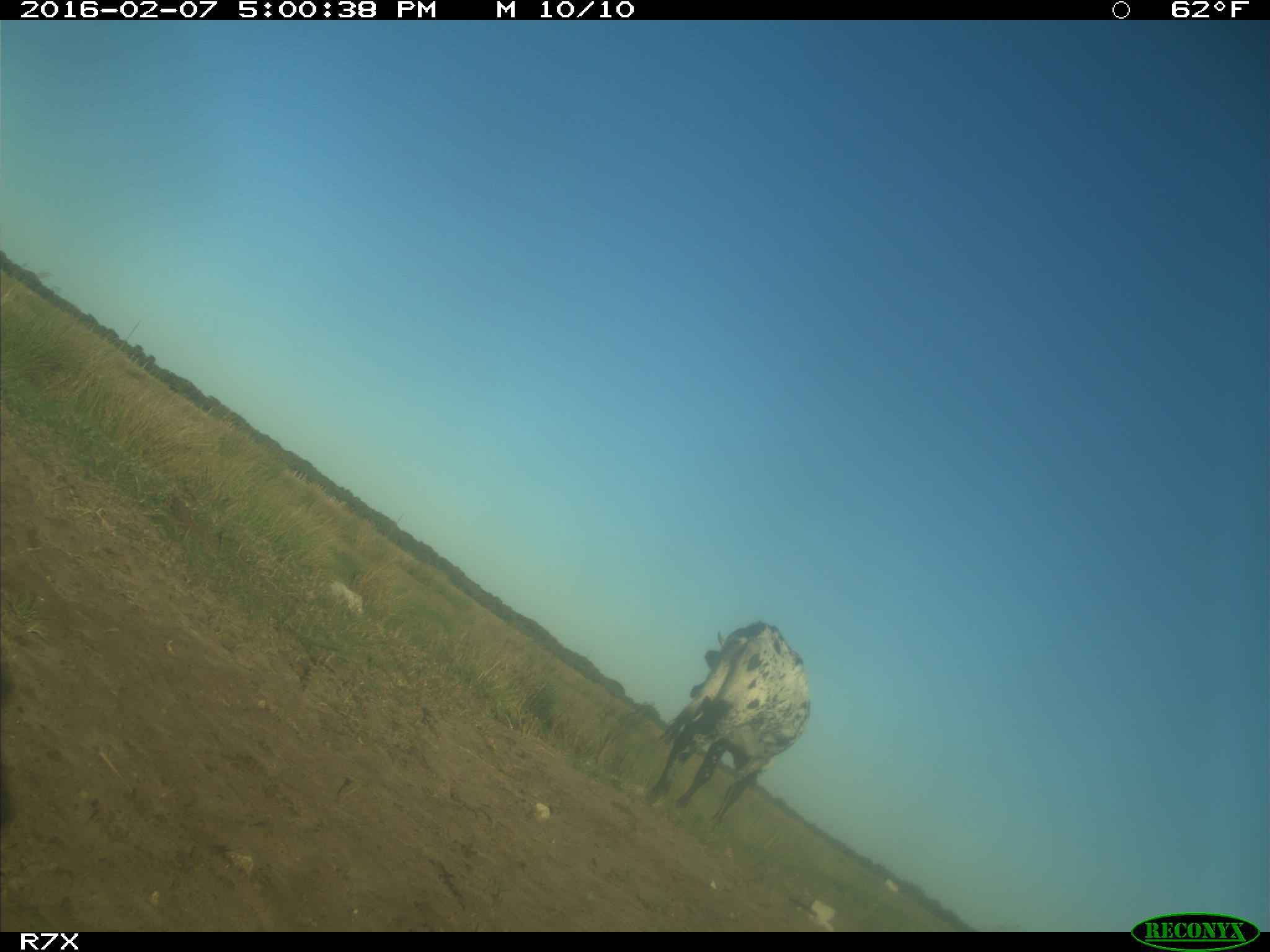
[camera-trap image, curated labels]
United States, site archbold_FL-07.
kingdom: Animalia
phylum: Chordata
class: Mammalia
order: Artiodactyla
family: Bovidae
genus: Bos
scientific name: Bos taurus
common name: domestic cow